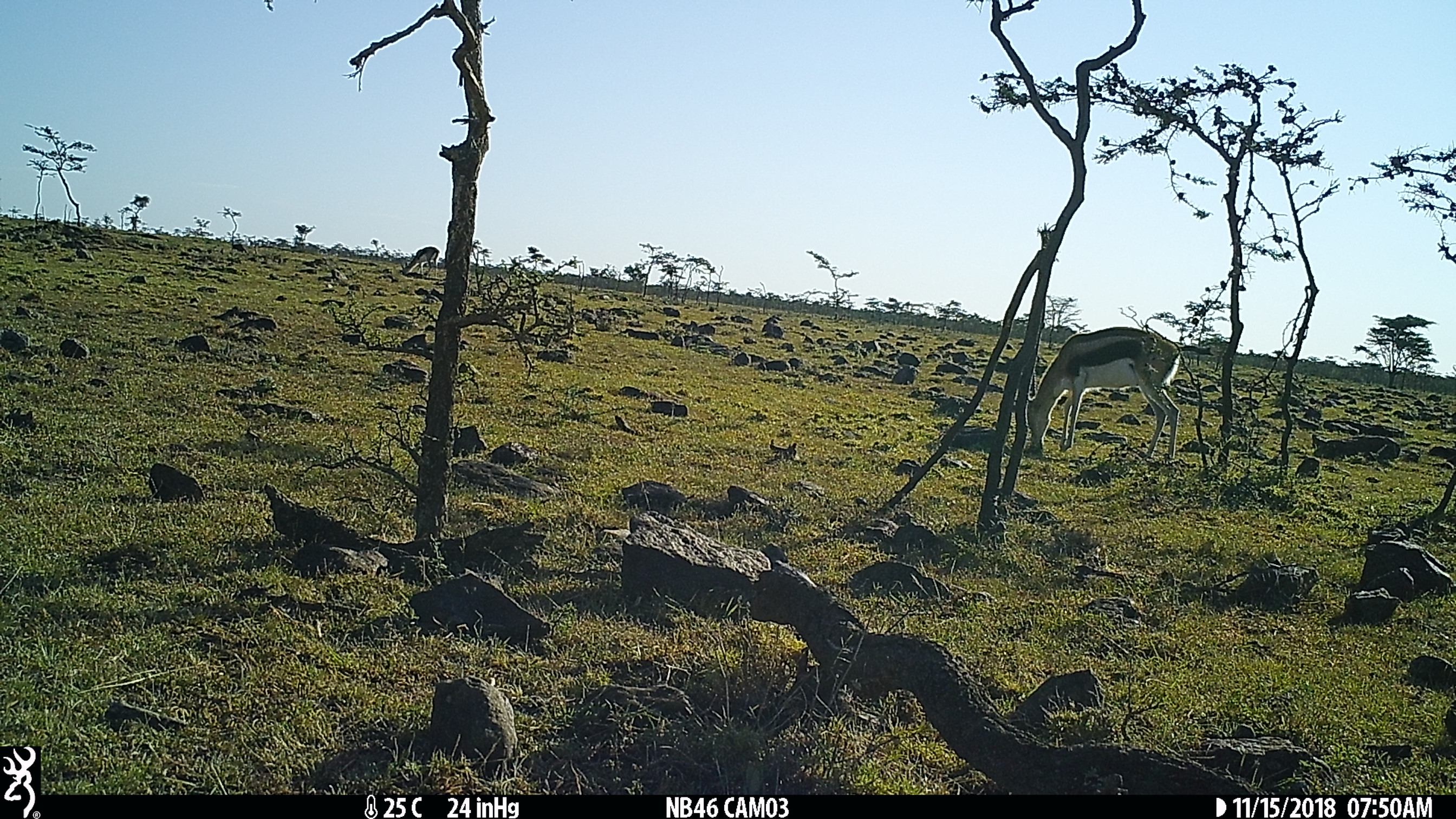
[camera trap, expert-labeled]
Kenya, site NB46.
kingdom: Animalia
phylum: Chordata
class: Mammalia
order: Artiodactyla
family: Bovidae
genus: Eudorcas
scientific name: Eudorcas thomsonii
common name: thomon's gazelle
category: gazelle thomsons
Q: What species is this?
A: Gazelle thomsons (thomon's gazelle) (Eudorcas thomsonii).